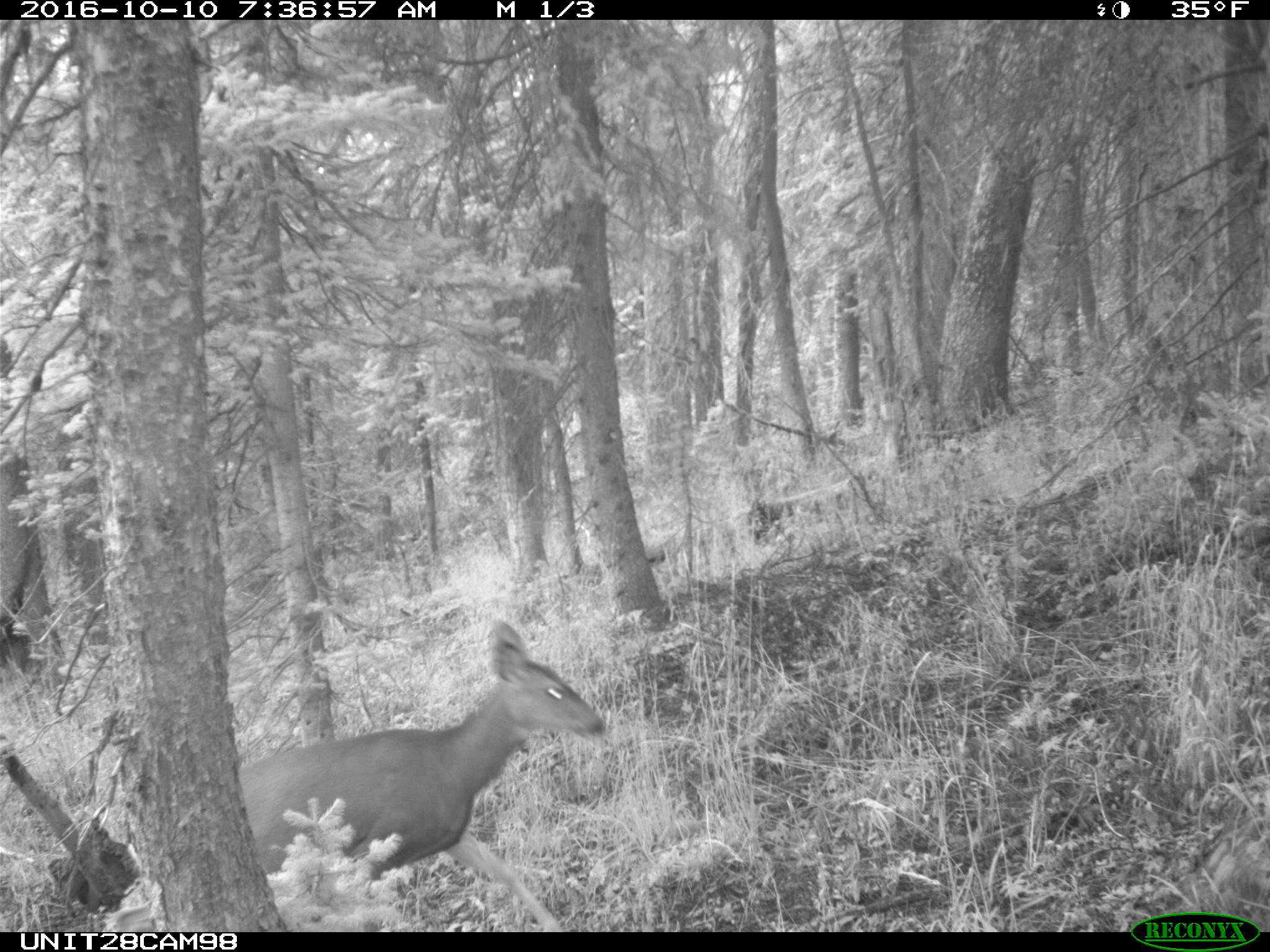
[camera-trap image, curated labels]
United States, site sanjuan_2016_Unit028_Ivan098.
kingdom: Animalia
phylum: Chordata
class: Mammalia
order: Artiodactyla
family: Cervidae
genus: Odocoileus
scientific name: Odocoileus hemionus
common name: mule deer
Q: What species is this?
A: Odocoileus hemionus (mule deer).